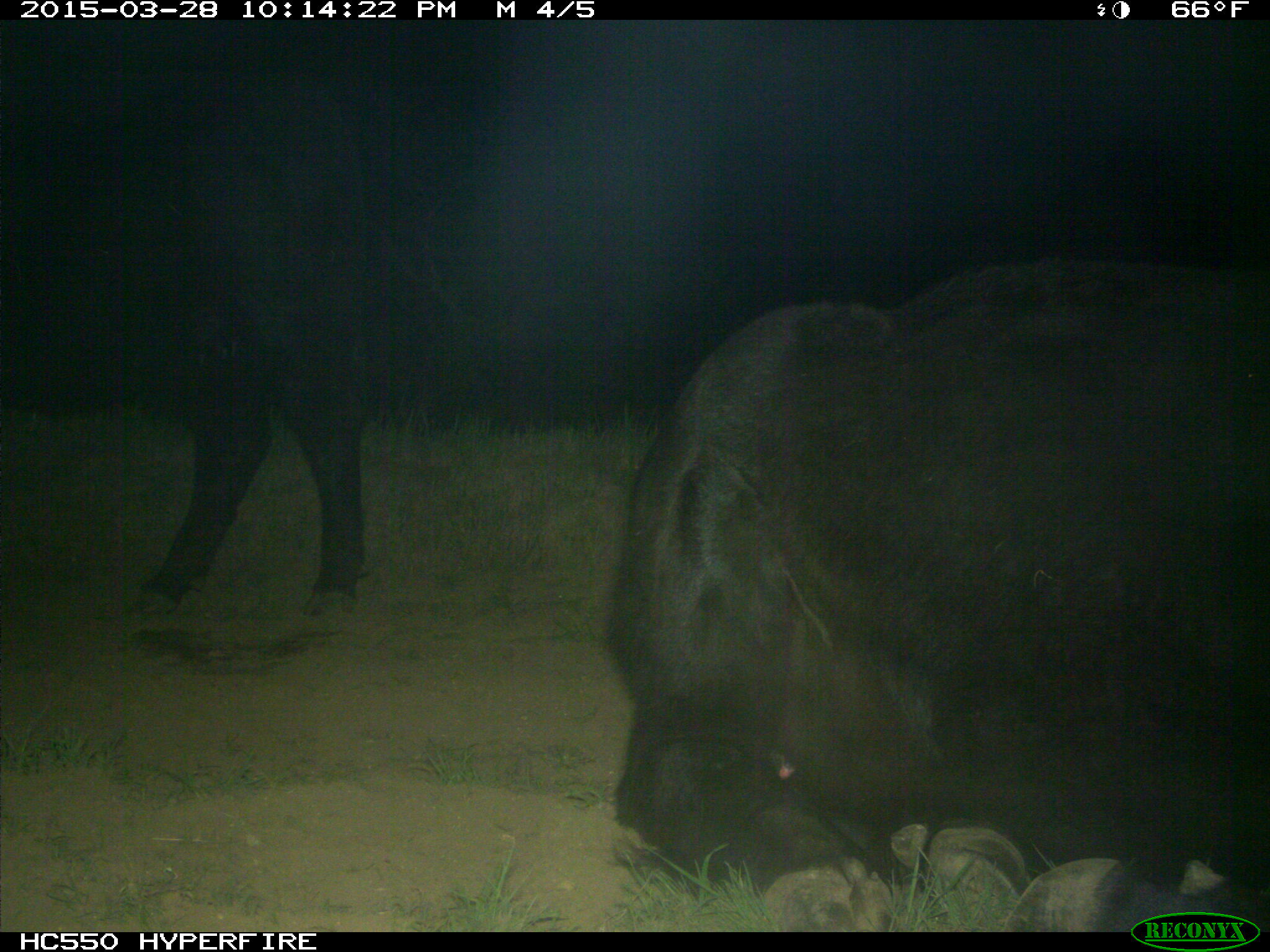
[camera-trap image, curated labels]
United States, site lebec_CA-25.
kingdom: Animalia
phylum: Chordata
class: Mammalia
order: Artiodactyla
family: Bovidae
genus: Bos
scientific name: Bos taurus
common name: domestic cow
Bos taurus (domestic cow).